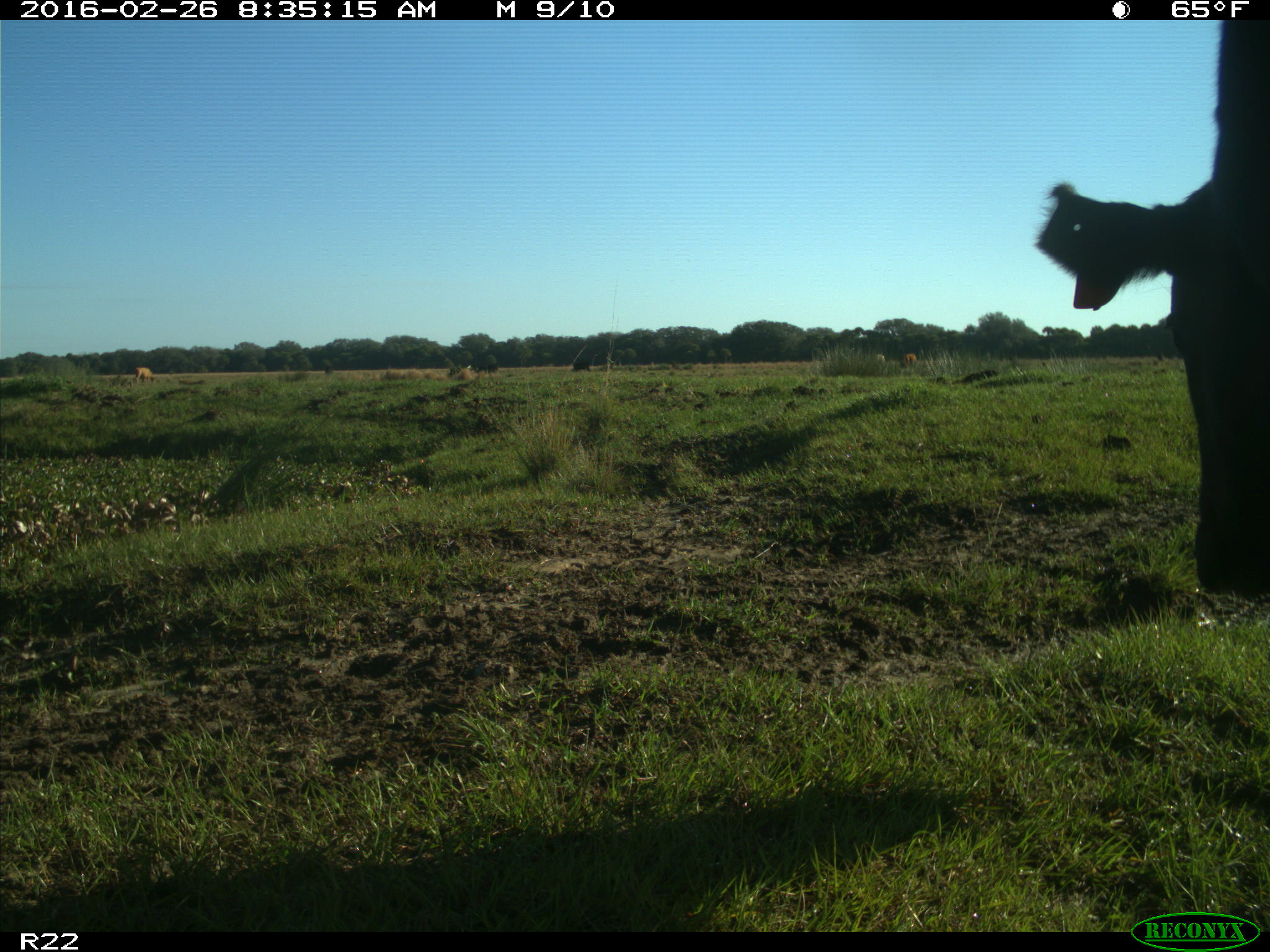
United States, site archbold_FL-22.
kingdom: Animalia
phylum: Chordata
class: Mammalia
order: Artiodactyla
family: Bovidae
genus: Bos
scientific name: Bos taurus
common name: domestic cow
Bos taurus (domestic cow).